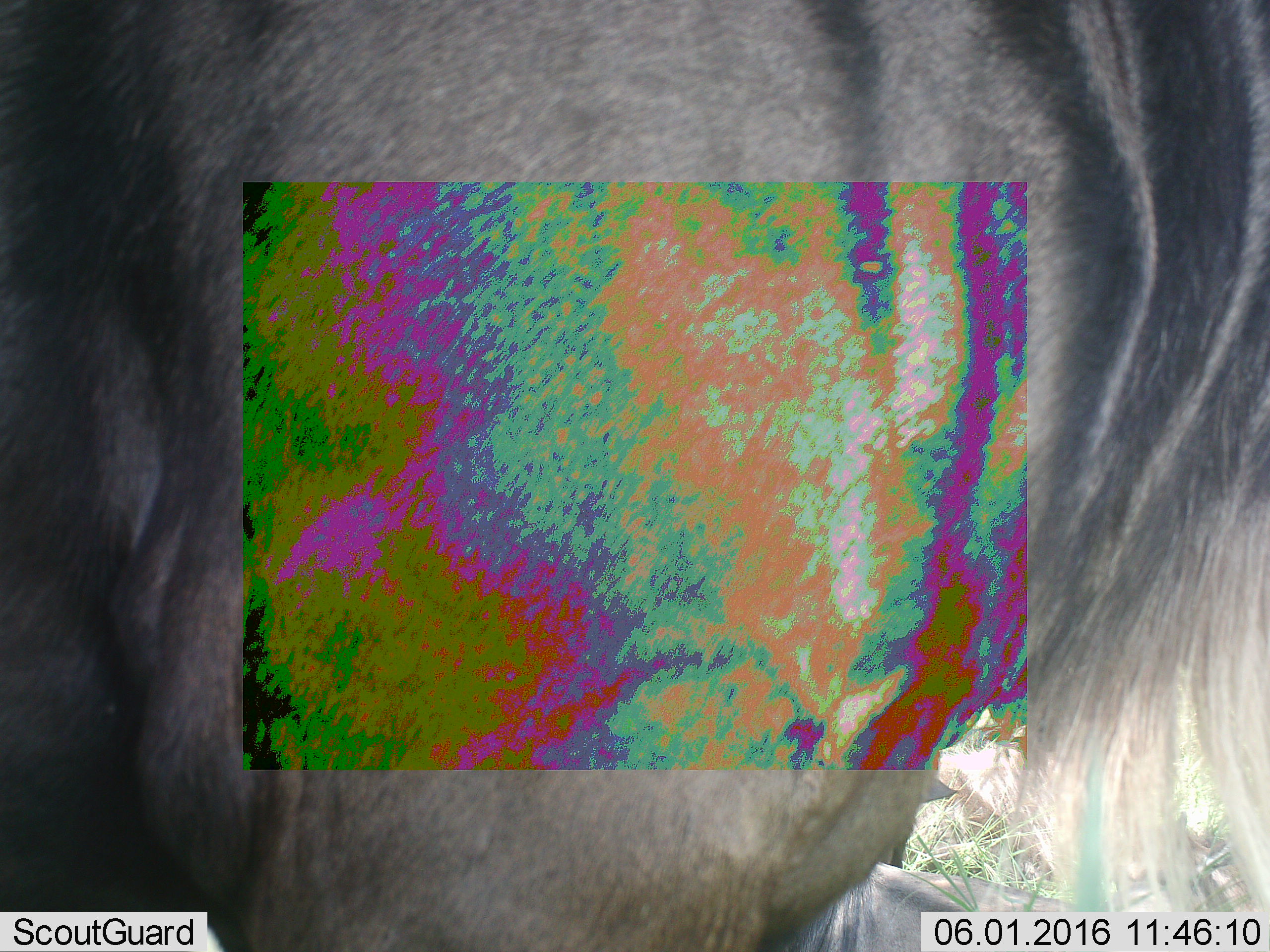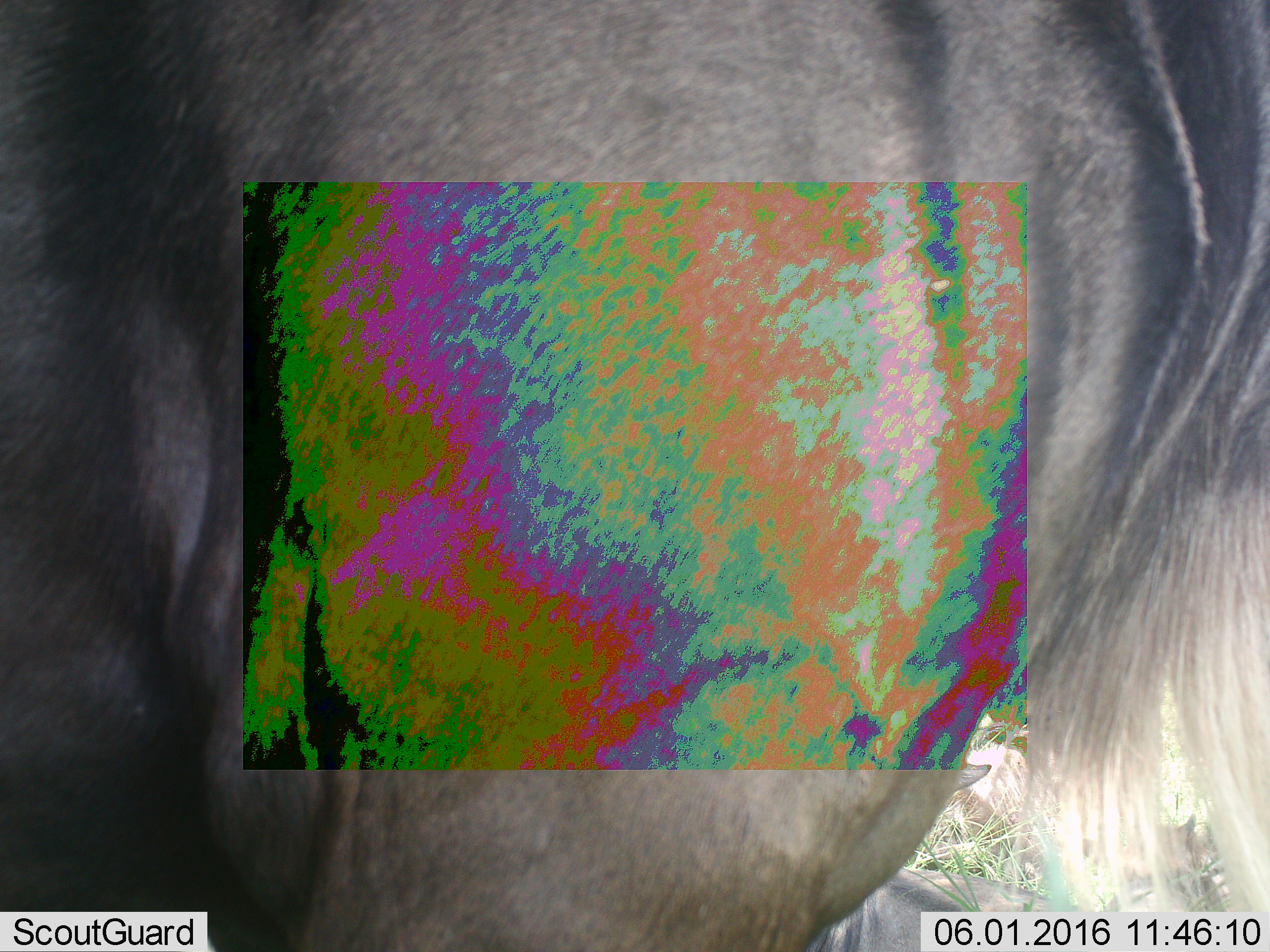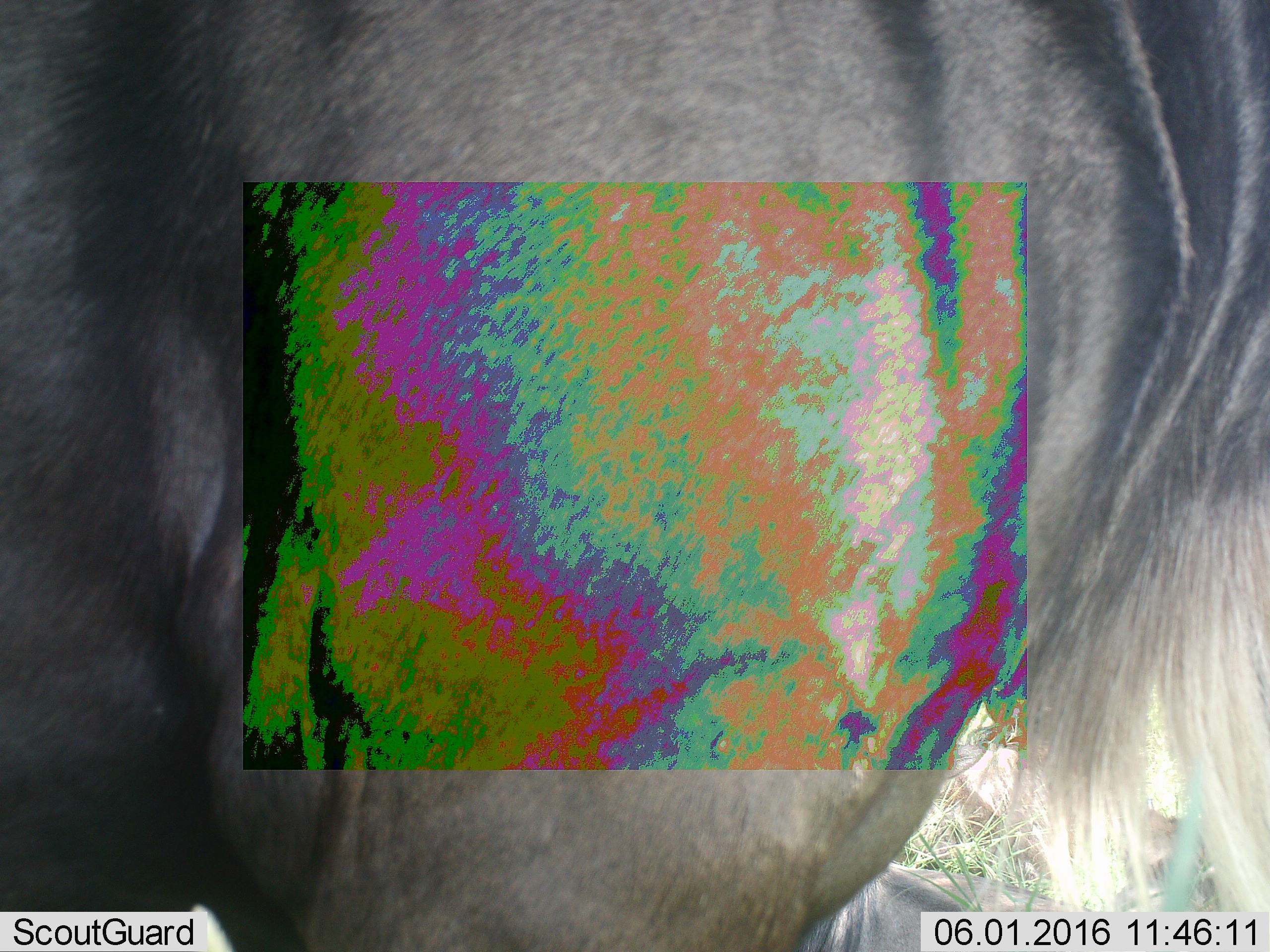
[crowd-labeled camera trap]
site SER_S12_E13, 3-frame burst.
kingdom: Animalia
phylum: Chordata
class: Mammalia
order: Artiodactyla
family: Bovidae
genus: Connochaetes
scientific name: Connochaetes taurinus taurinus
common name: blue wildebeest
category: wildebeestblue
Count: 1.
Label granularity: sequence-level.